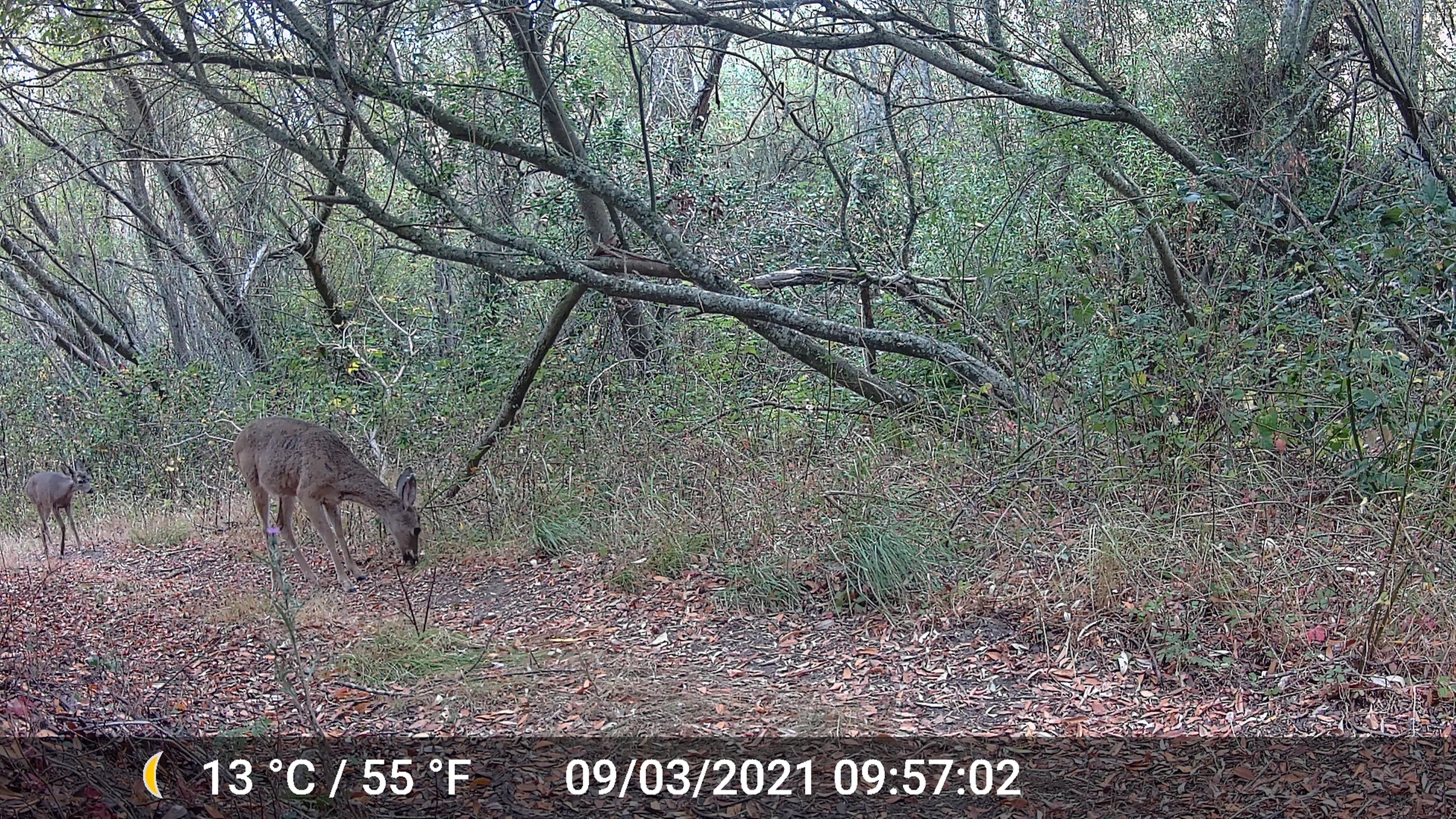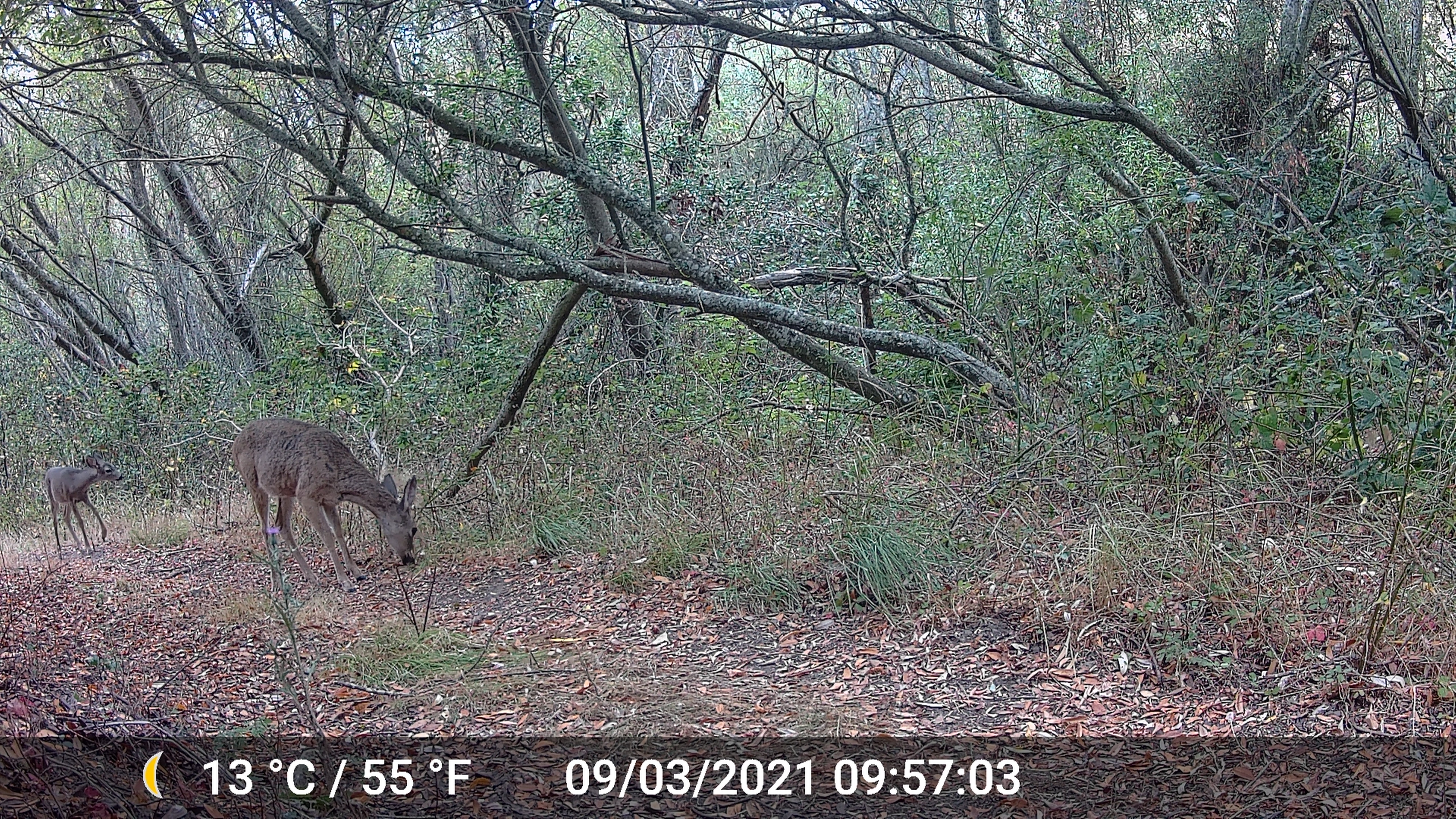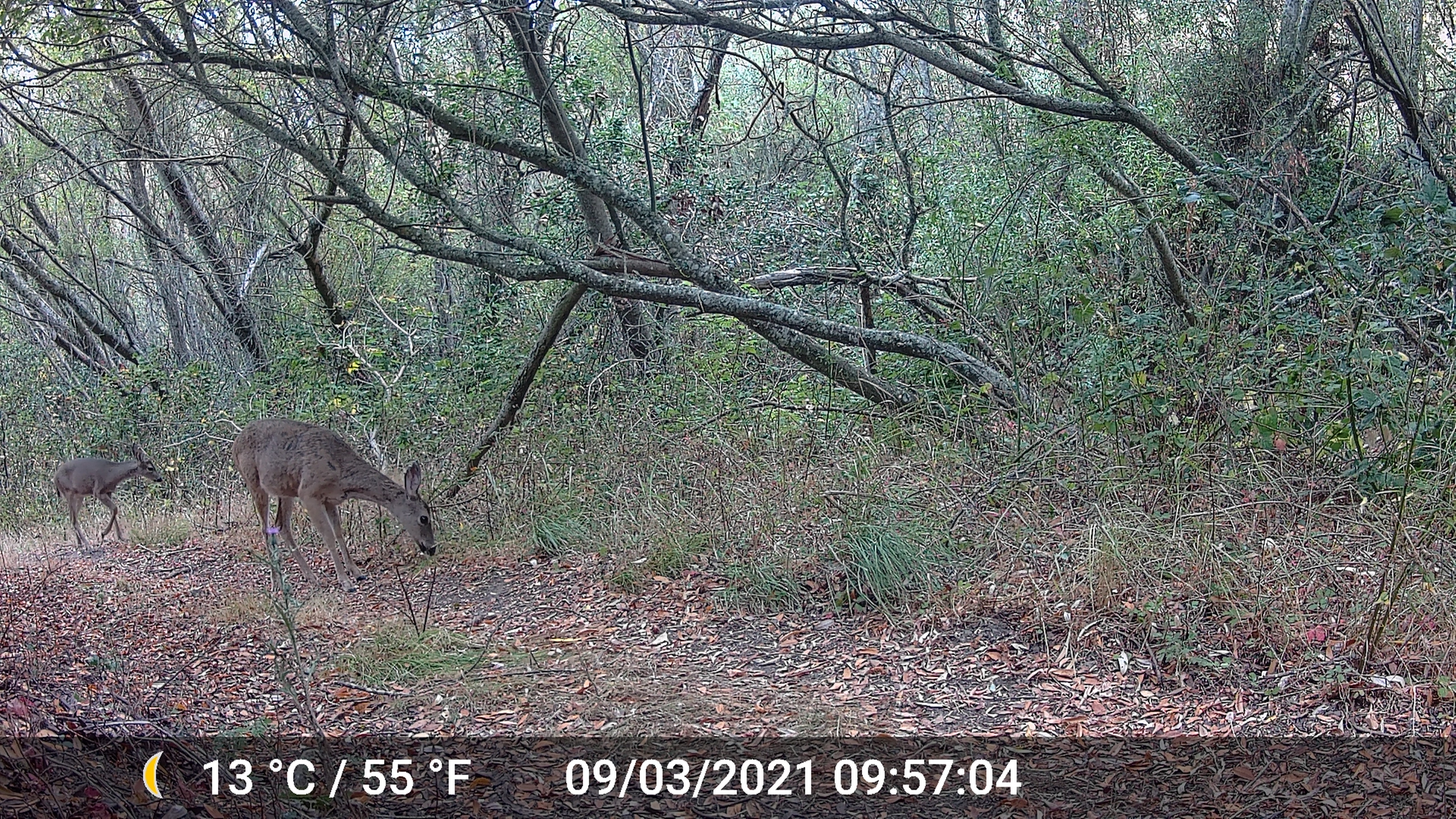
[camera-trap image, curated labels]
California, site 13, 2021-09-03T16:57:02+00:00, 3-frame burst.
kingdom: Animalia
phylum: Chordata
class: Mammalia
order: Artiodactyla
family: Cervidae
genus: Odocoileus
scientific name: Odocoileus hemionus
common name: mule deer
Mule deer (Odocoileus hemionus).